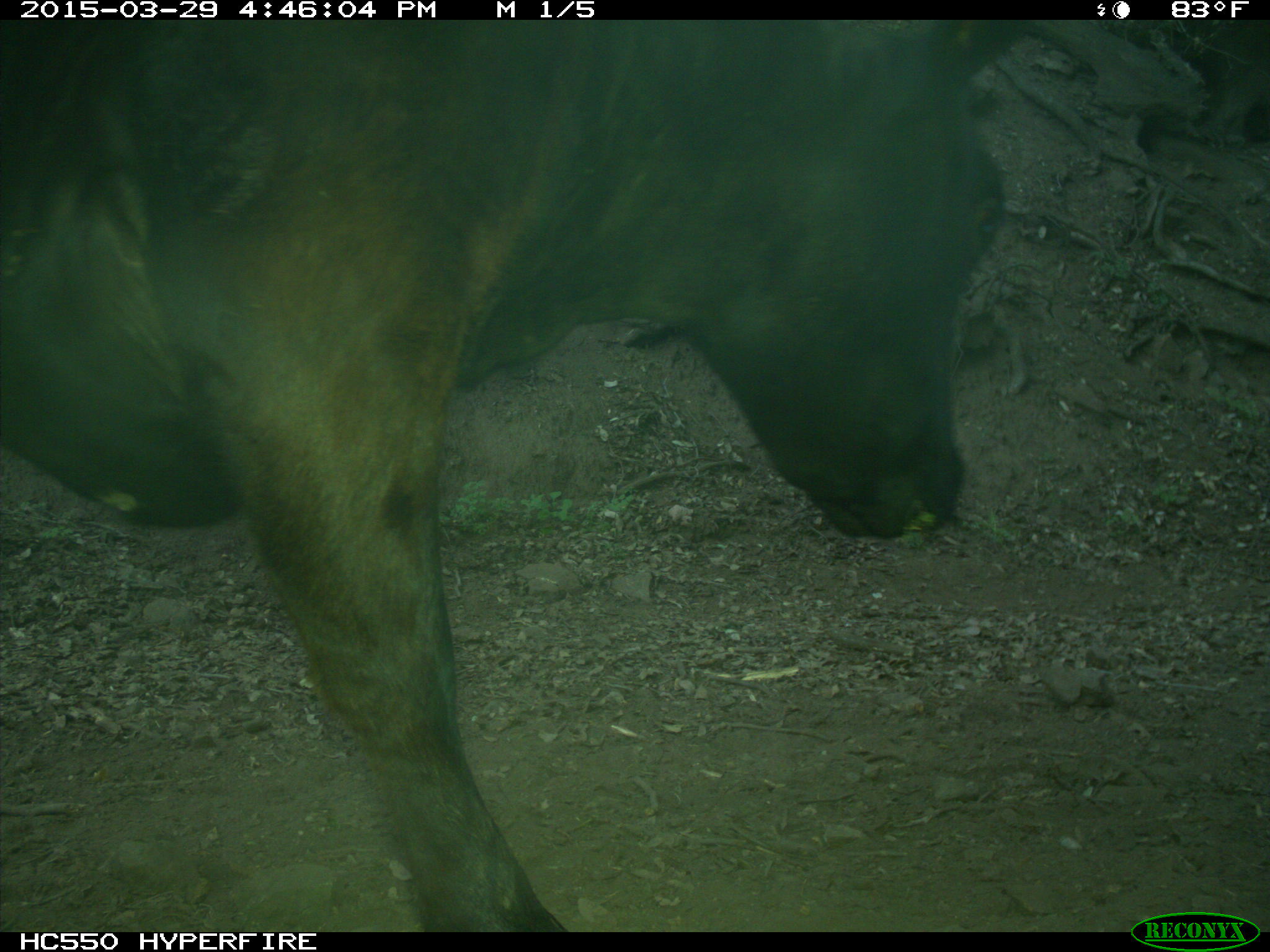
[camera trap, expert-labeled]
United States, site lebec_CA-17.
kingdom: Animalia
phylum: Chordata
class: Mammalia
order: Artiodactyla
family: Bovidae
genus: Bos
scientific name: Bos taurus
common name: domestic cow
Bos taurus (domestic cow).